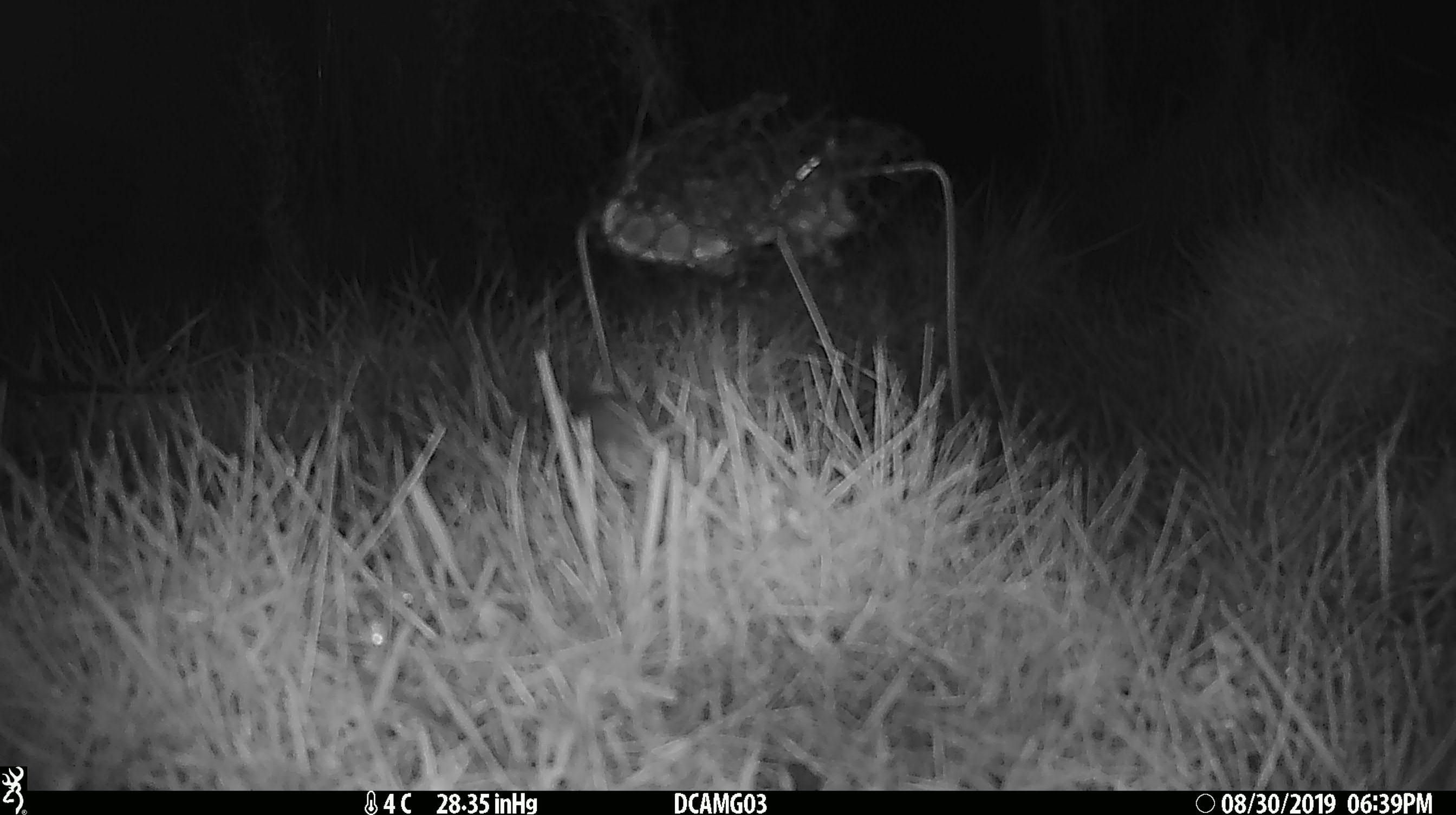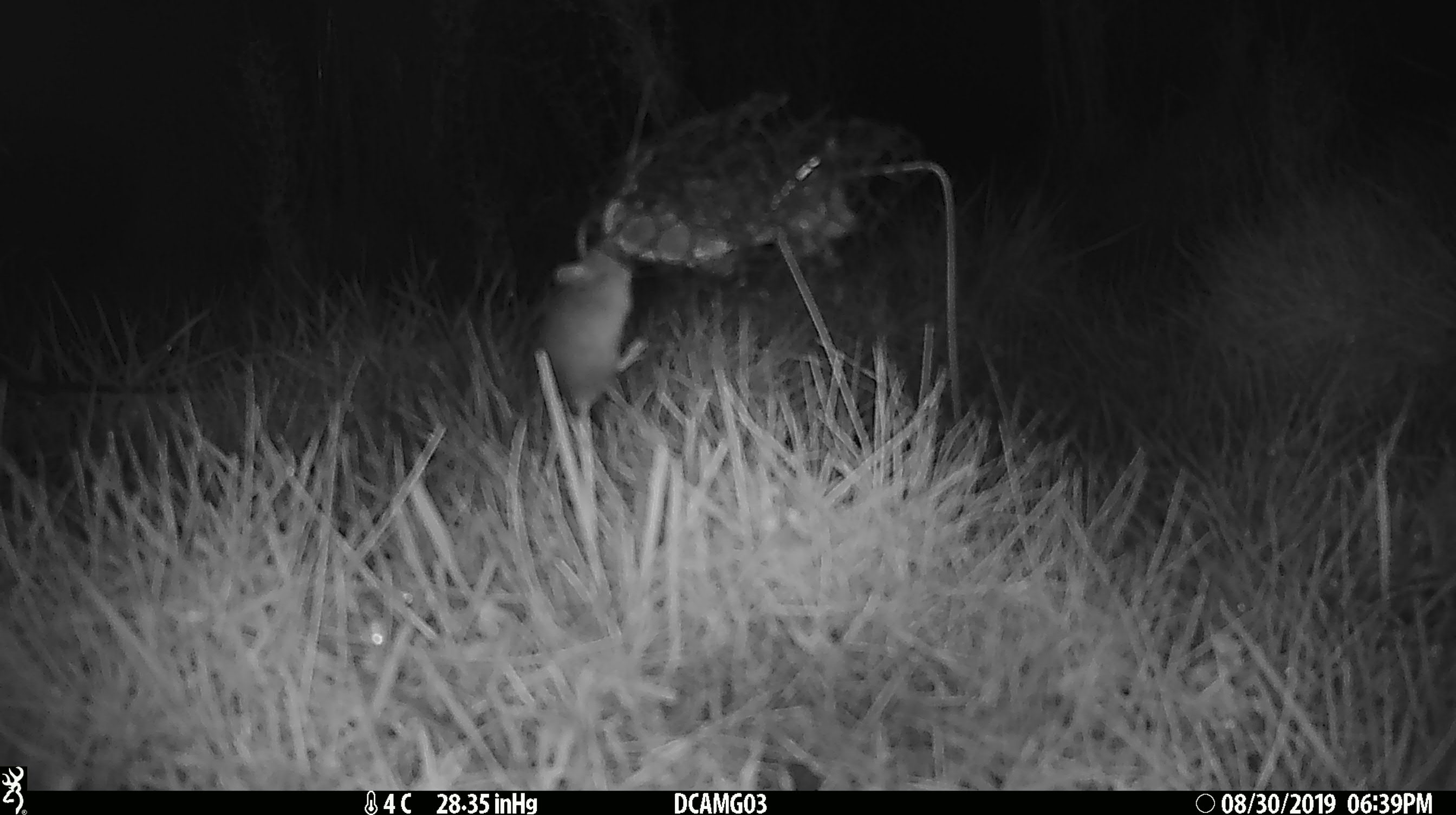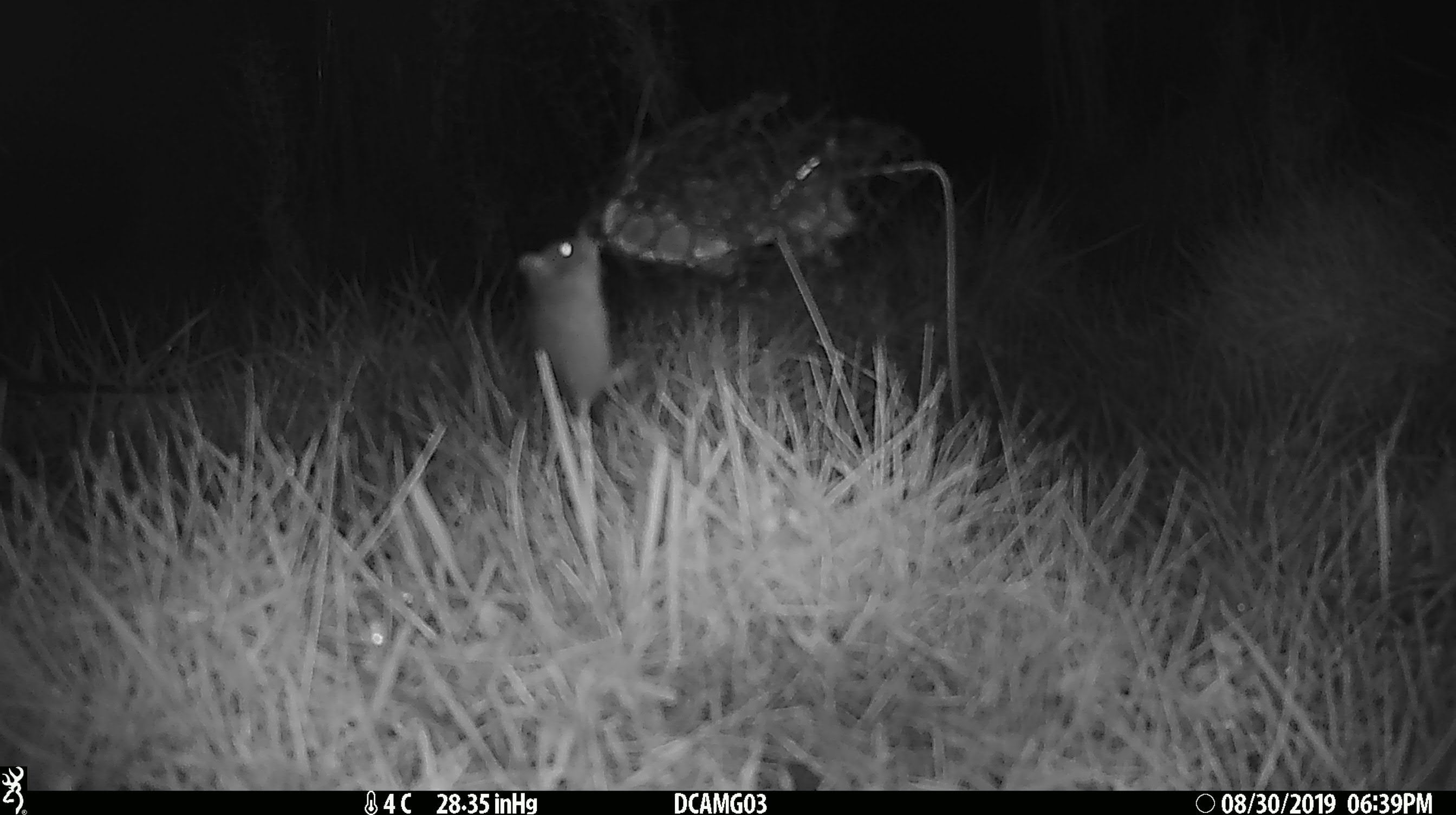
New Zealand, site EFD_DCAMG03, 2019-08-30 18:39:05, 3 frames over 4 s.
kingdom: Animalia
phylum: Chordata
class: Mammalia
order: Rodentia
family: Muridae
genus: Mus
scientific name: Mus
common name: mouse